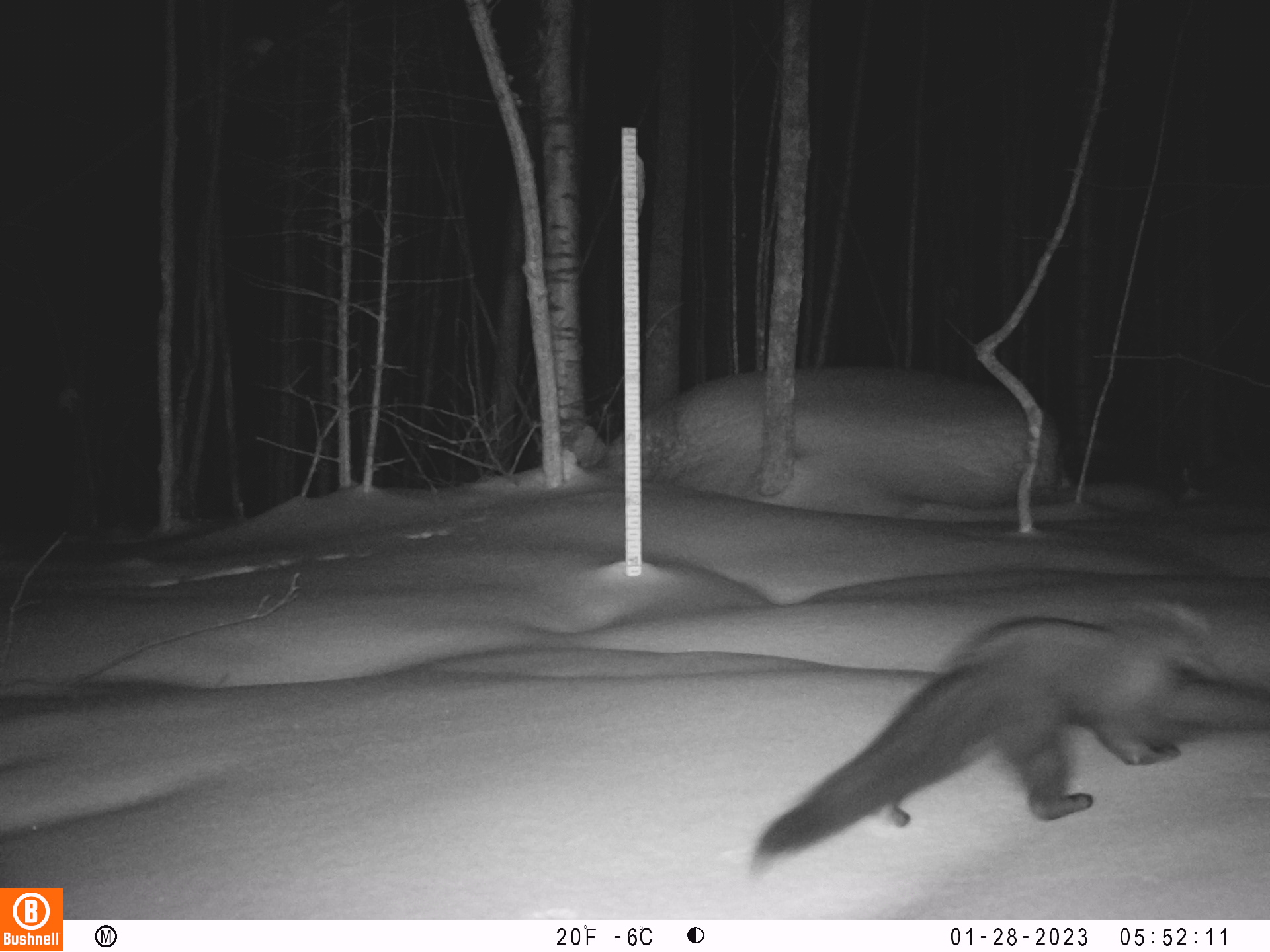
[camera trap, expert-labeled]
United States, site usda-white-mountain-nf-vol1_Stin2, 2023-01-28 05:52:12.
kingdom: Animalia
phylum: Chordata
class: Mammalia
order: Carnivora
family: Mustelidae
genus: Pekania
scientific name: Pekania pennanti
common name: fisher